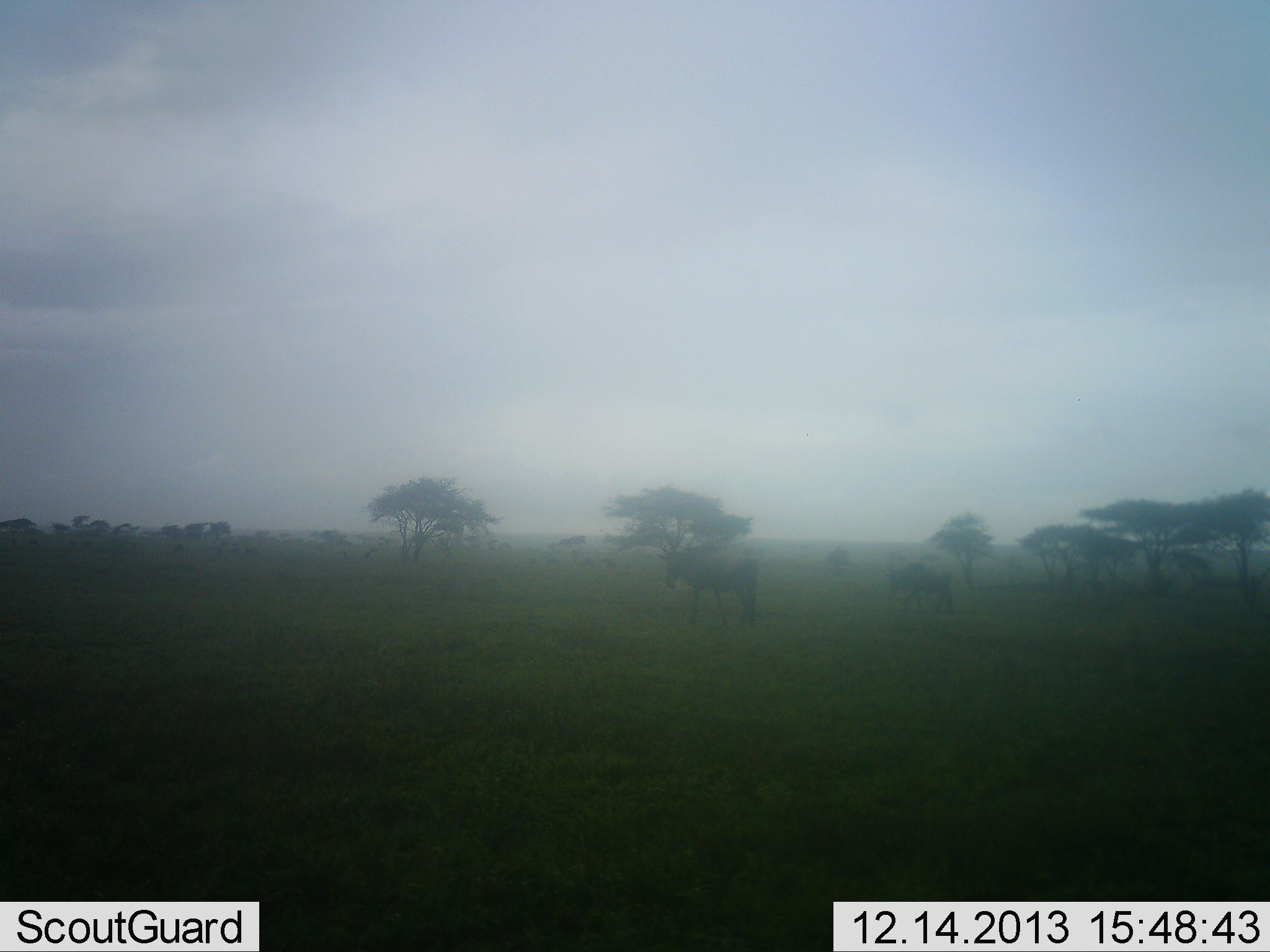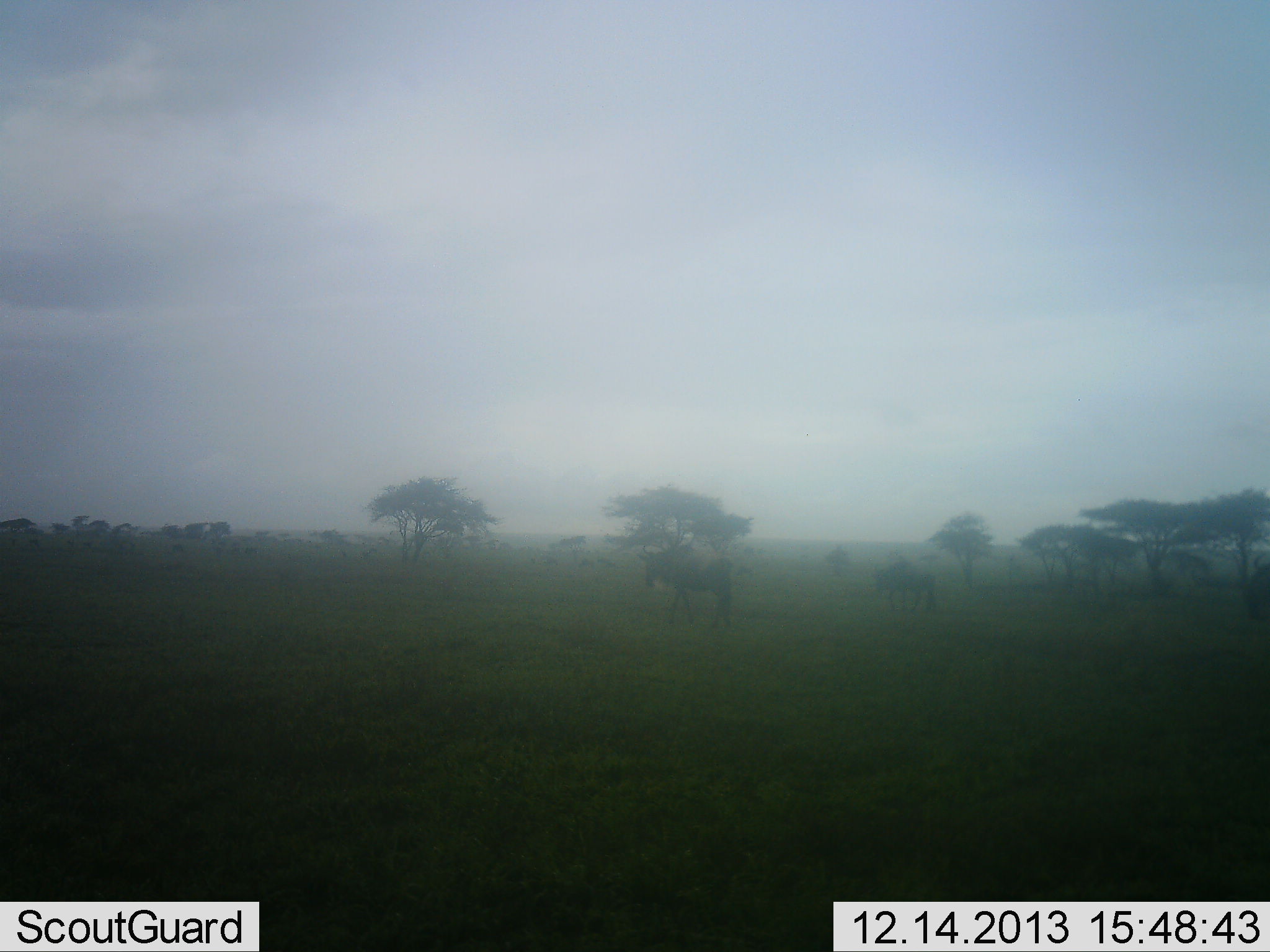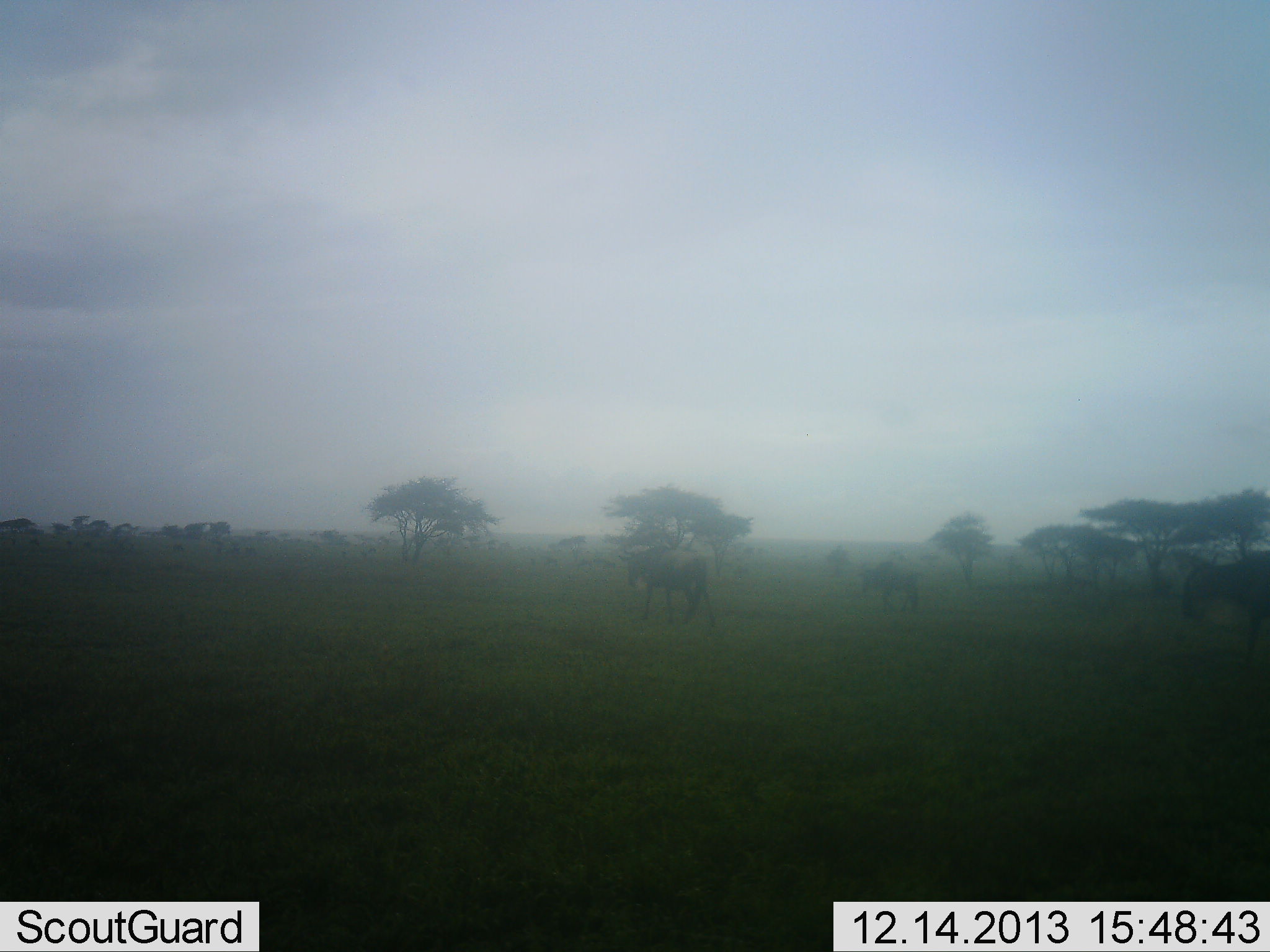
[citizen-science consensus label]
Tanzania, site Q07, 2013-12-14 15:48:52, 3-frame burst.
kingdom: Animalia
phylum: Chordata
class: Mammalia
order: Artiodactyla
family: Bovidae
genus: Connochaetes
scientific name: Connochaetes taurinus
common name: blue wildebeest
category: wildebeest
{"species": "wildebeest (blue wildebeest) (Connochaetes taurinus)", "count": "3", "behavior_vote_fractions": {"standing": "10%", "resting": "0%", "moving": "90%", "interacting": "0%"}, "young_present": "0%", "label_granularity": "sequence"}